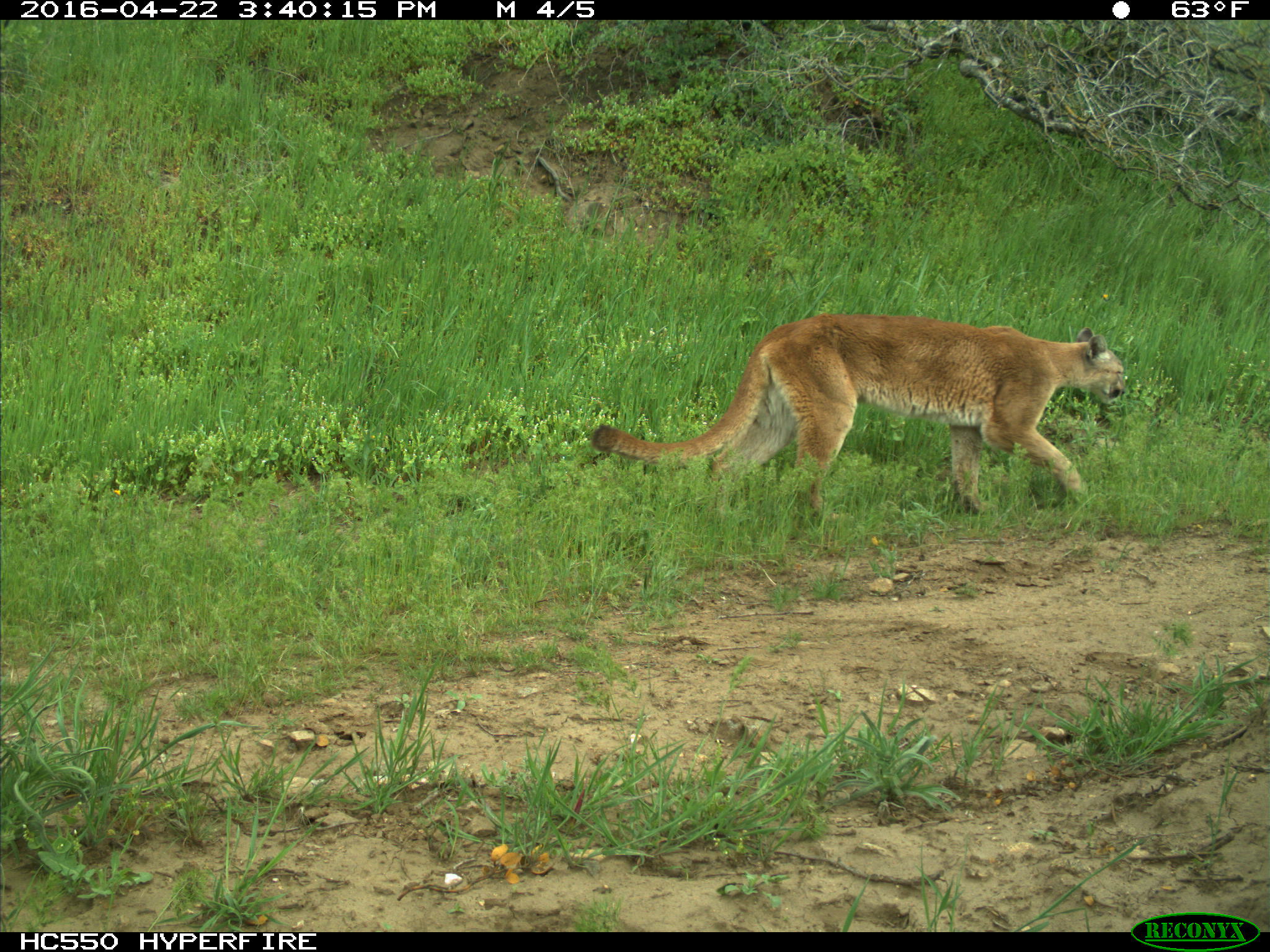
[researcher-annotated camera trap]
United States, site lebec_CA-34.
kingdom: Animalia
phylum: Chordata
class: Mammalia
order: Carnivora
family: Felidae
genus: Puma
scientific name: Puma concolor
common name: mountain lion